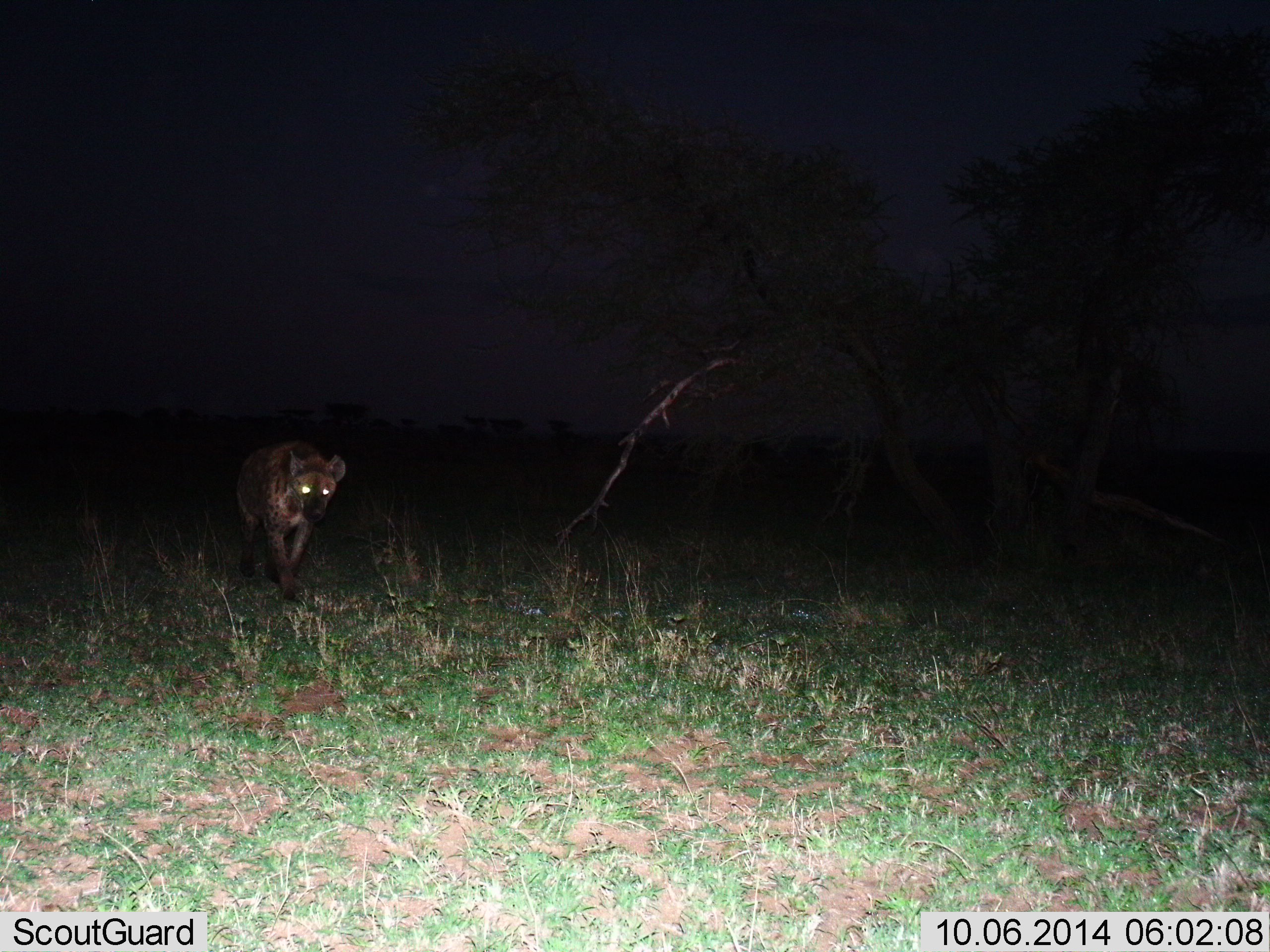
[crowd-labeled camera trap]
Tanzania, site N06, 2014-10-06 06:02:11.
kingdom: Animalia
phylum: Chordata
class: Mammalia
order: Carnivora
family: Hyaenidae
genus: Crocuta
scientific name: Crocuta crocuta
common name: spotted hyena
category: hyenaspotted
Hyenaspotted (spotted hyena) (Crocuta crocuta), count 1. Behavior (volunteer vote fractions): standing 30%, resting 0%, moving 80%, interacting 0%. Young present (vote fraction): 0%. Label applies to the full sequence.